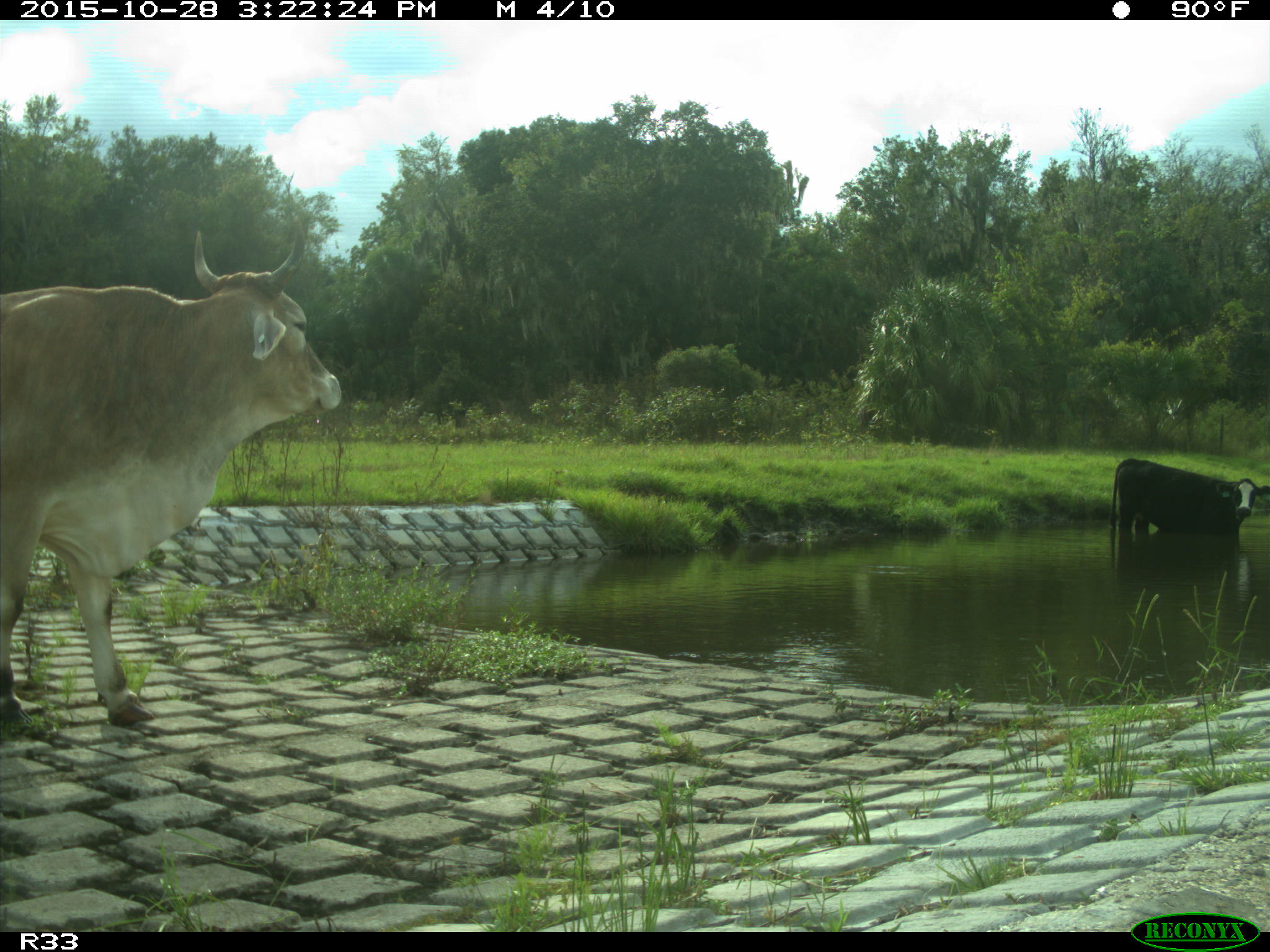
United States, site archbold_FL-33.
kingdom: Animalia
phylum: Chordata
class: Mammalia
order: Artiodactyla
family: Bovidae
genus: Bos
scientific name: Bos taurus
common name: domestic cow